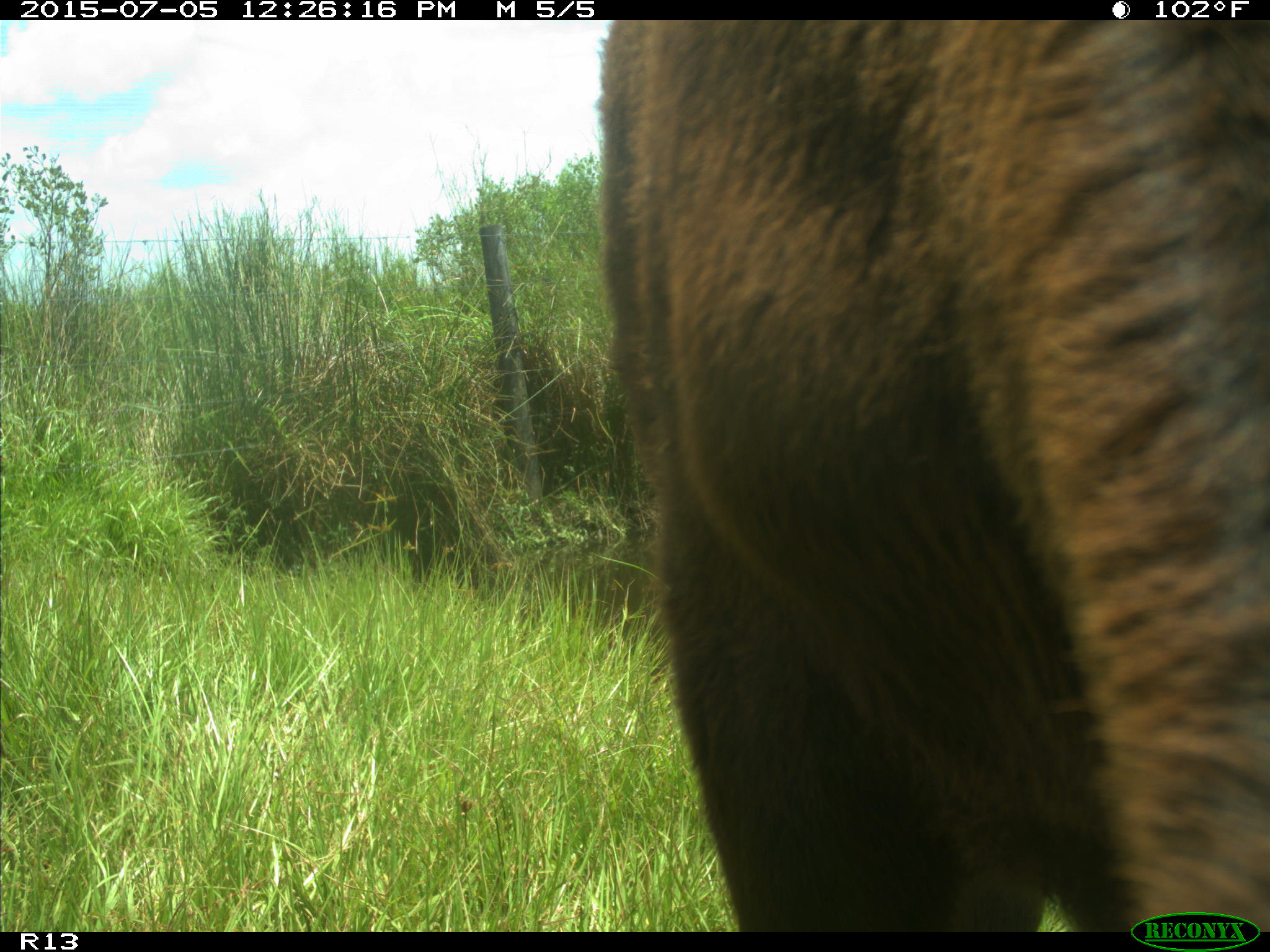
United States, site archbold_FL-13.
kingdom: Animalia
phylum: Chordata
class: Mammalia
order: Artiodactyla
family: Bovidae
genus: Bos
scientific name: Bos taurus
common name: domestic cow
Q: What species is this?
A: Bos taurus (domestic cow).